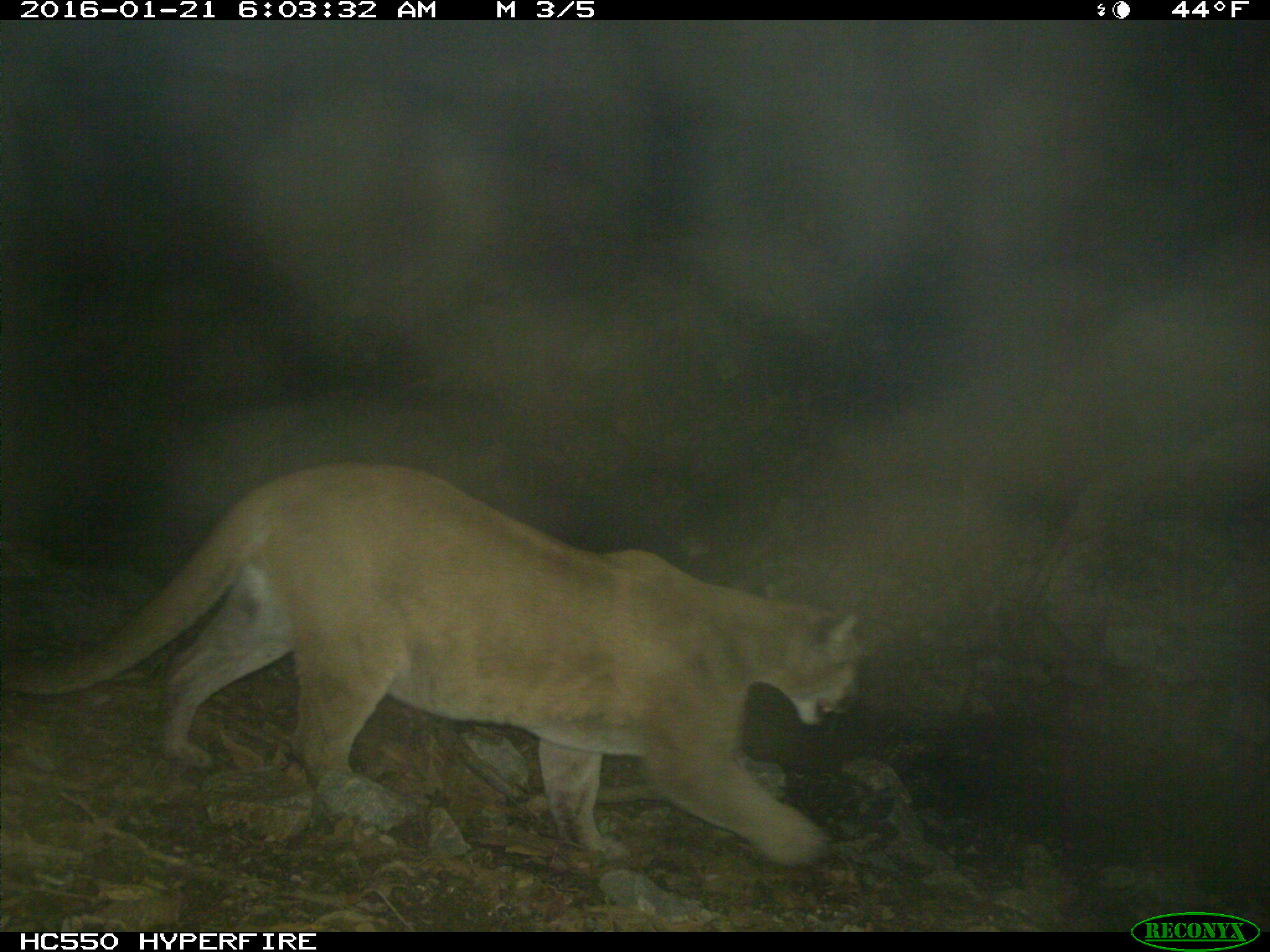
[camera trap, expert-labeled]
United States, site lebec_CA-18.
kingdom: Animalia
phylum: Chordata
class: Mammalia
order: Carnivora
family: Felidae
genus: Puma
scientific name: Puma concolor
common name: mountain lion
Puma concolor (mountain lion).